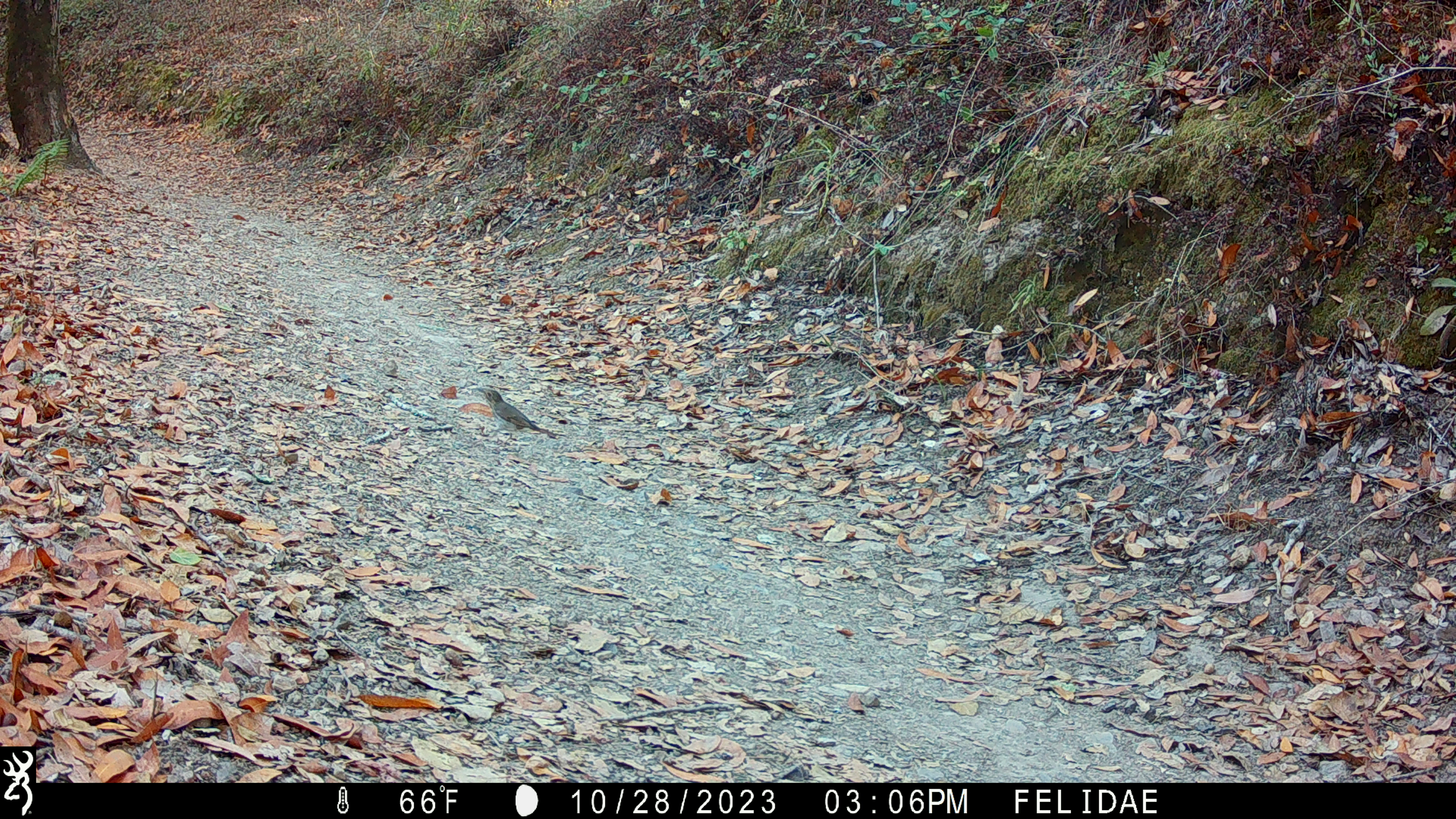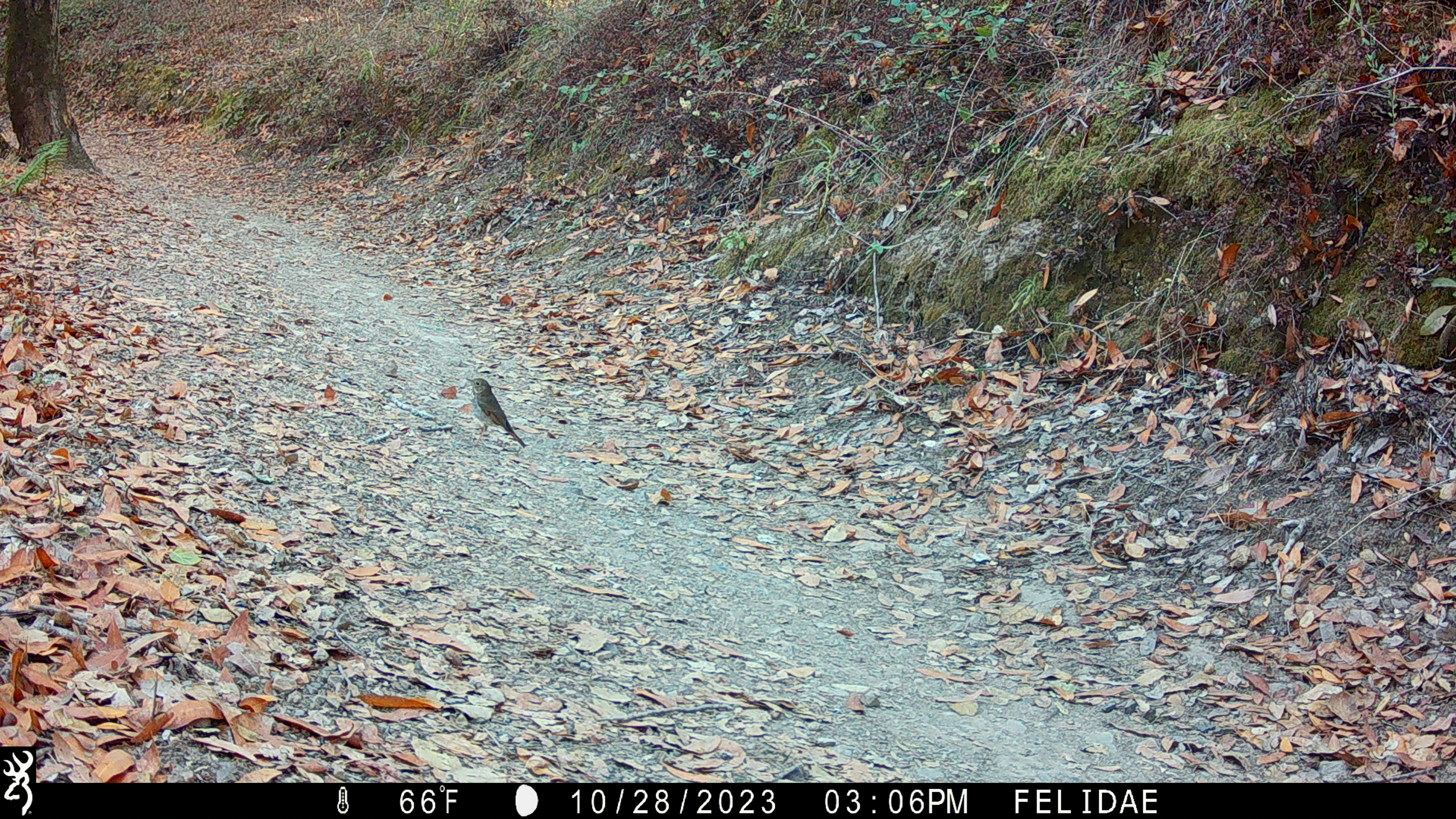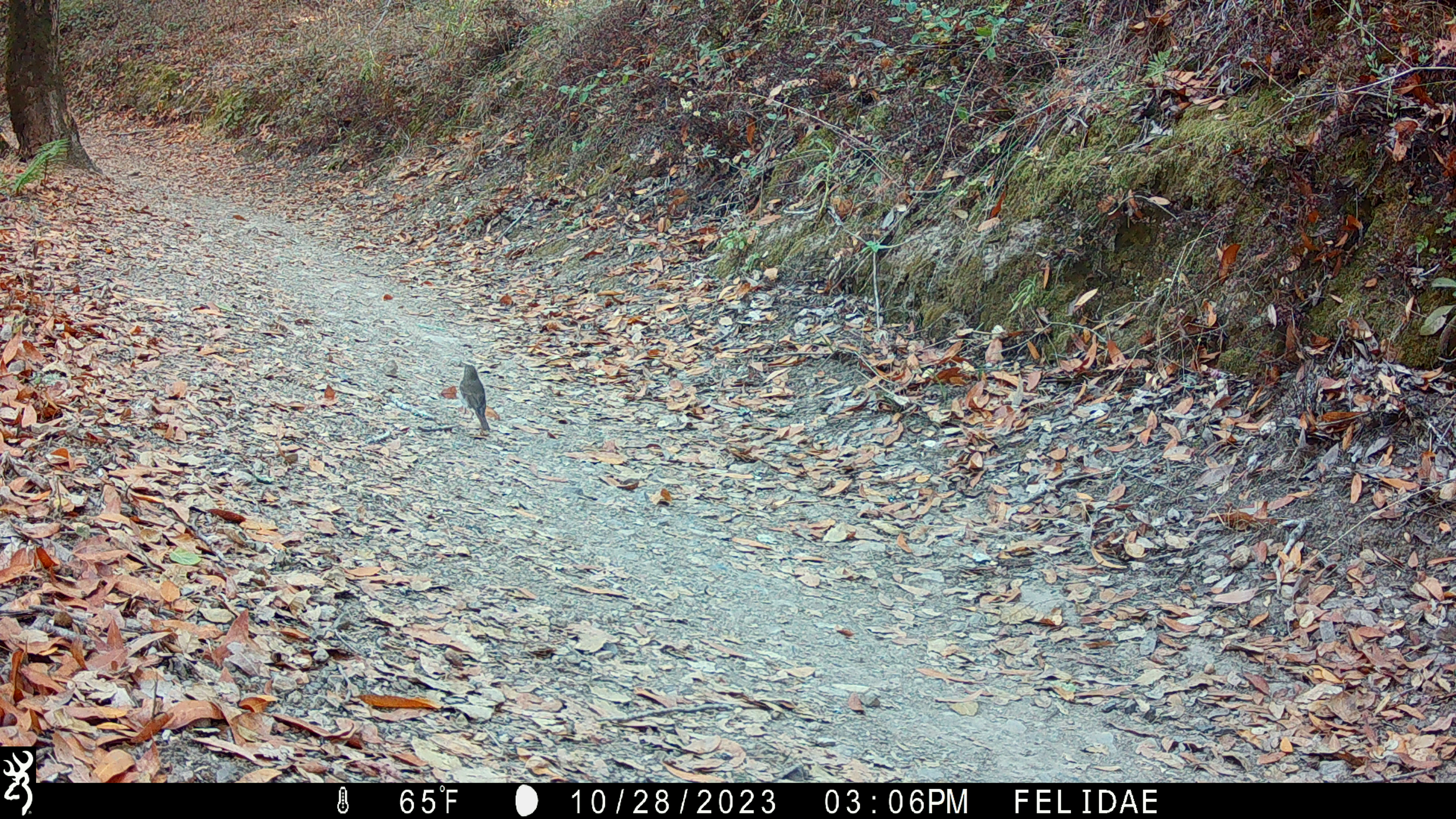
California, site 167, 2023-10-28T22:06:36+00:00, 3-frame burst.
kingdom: Animalia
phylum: Chordata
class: Aves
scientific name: Aves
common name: bird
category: unknown bird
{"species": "unknown bird (bird) (Aves)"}